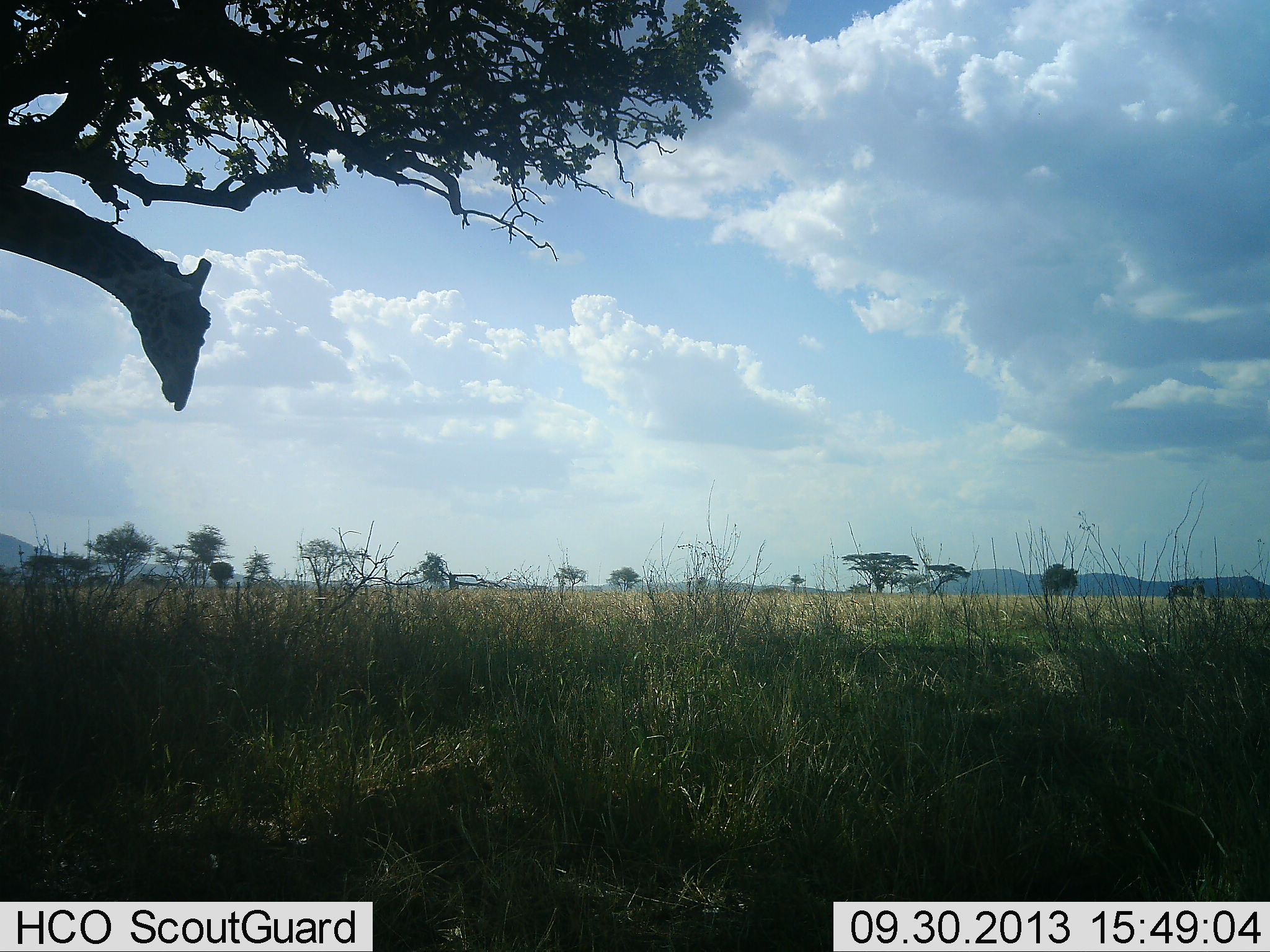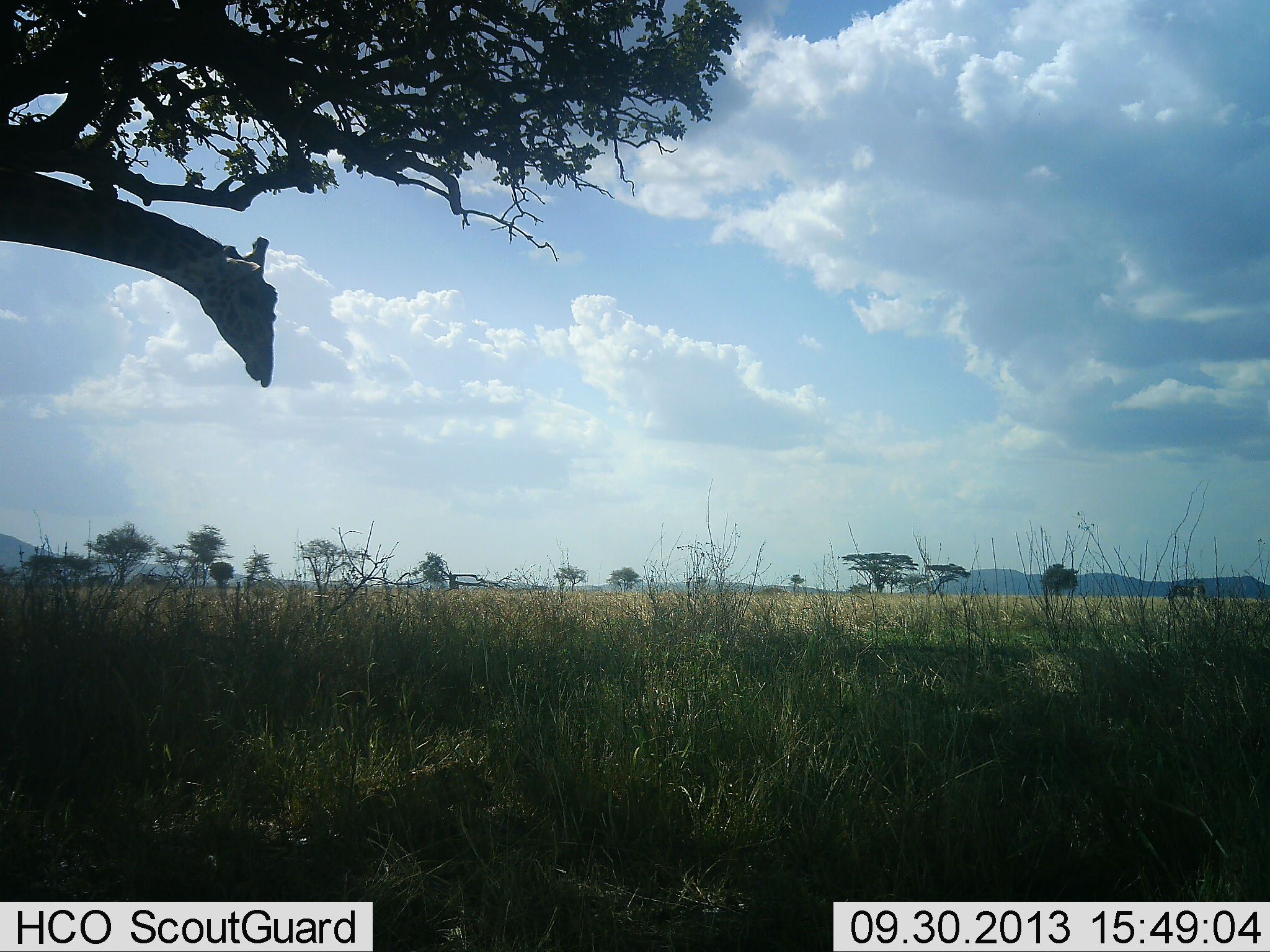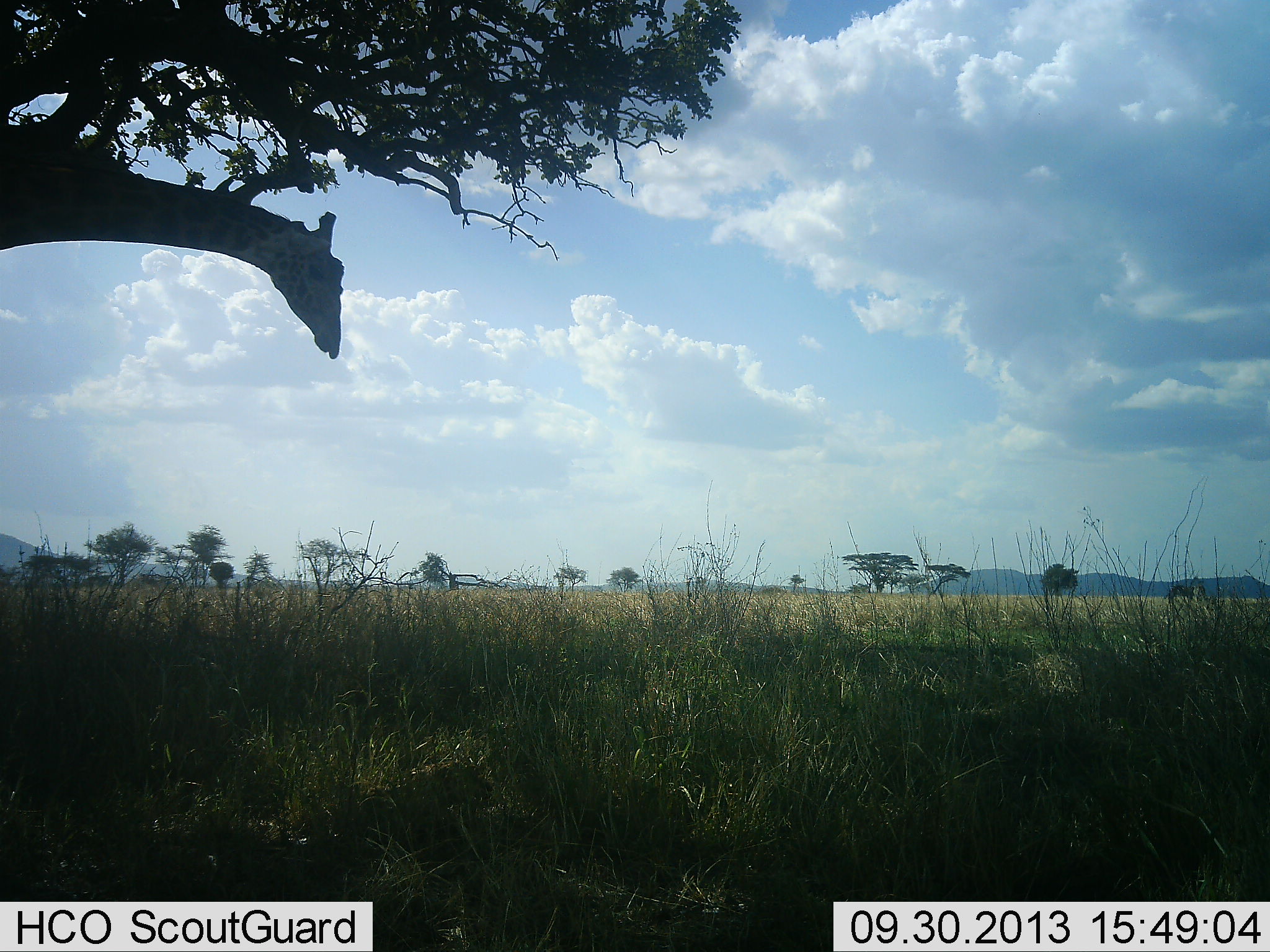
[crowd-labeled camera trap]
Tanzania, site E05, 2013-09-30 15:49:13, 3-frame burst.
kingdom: Animalia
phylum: Chordata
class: Mammalia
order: Artiodactyla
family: Giraffidae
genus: Giraffa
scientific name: Giraffa camelopardalis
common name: giraffe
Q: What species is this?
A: Giraffe (Giraffa camelopardalis).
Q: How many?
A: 1.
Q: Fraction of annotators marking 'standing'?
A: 40%.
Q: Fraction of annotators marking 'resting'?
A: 0%.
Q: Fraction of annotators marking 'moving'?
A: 50%.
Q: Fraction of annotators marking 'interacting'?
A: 0%.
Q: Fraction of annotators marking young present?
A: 0%.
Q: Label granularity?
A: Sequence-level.